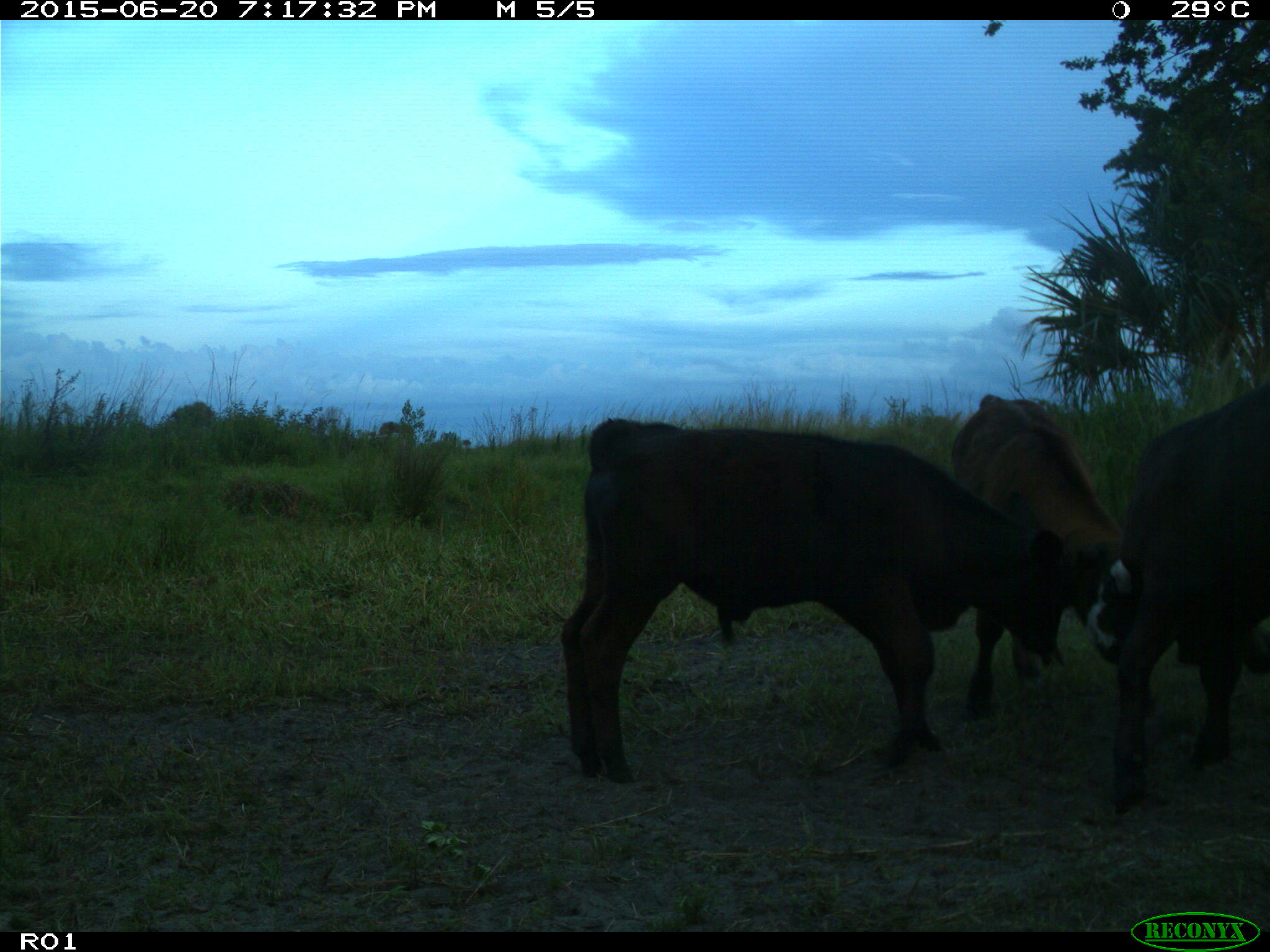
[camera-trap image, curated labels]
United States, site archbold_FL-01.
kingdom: Animalia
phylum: Chordata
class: Mammalia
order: Artiodactyla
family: Bovidae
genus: Bos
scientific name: Bos taurus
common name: domestic cow